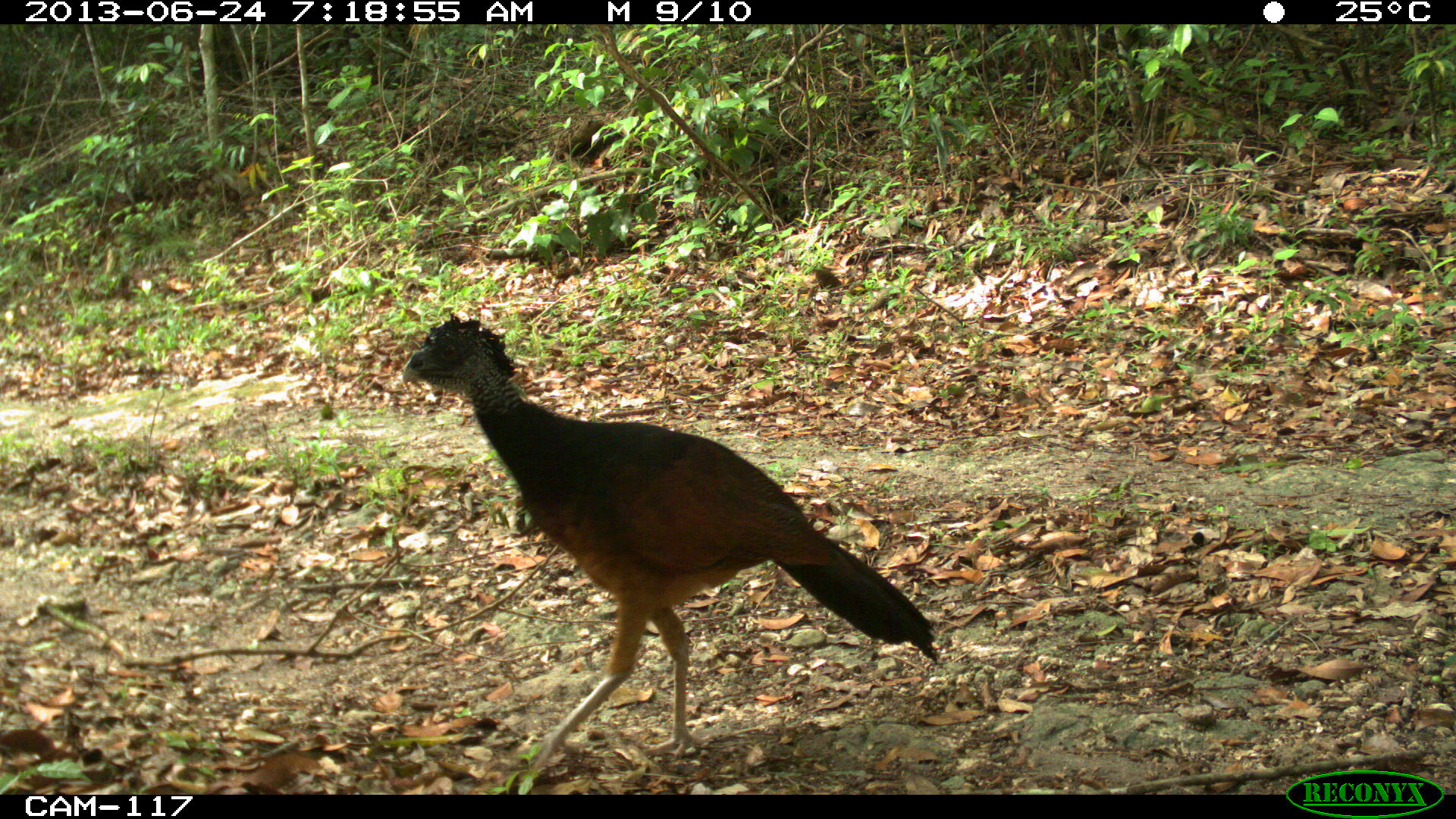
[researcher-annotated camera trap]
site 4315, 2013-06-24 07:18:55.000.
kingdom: Animalia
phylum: Chordata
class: Aves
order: Galliformes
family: Cracidae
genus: Crax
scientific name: Crax rubra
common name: great curassow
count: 1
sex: female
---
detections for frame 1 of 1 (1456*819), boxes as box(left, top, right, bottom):
crax rubra: box(399, 306, 938, 758)